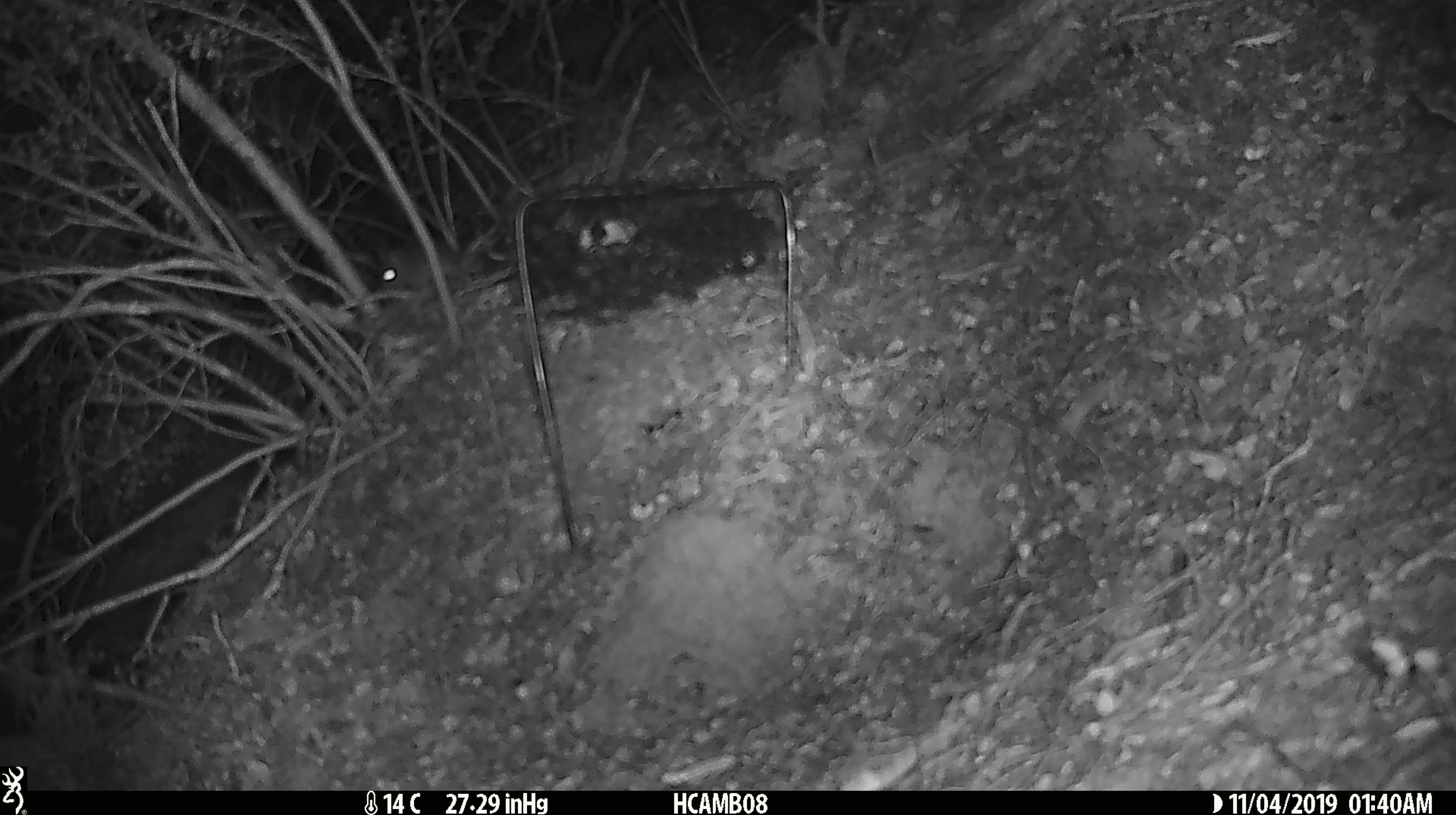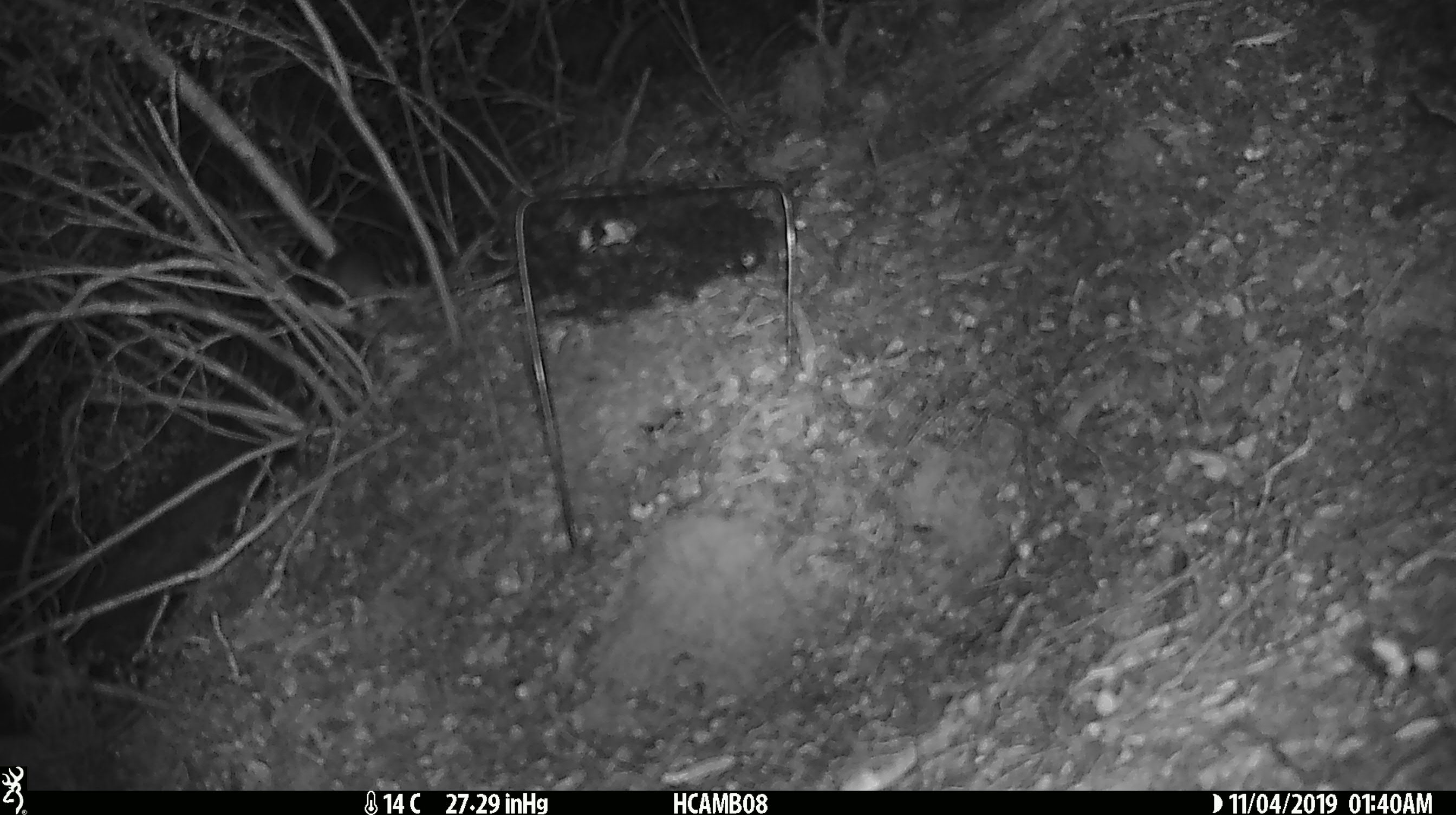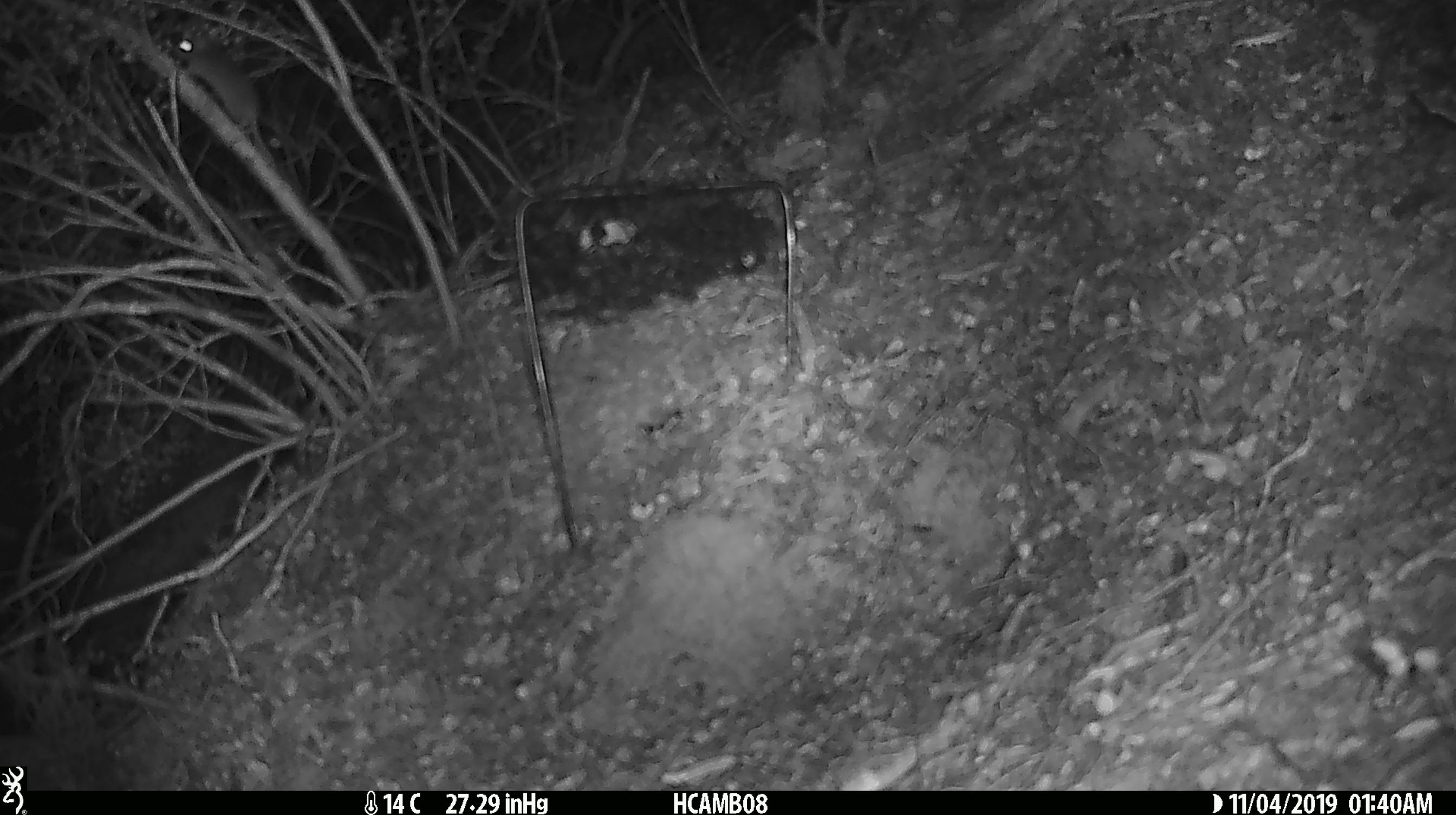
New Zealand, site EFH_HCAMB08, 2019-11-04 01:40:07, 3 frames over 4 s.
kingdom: Animalia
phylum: Chordata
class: Mammalia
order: Rodentia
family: Muridae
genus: Mus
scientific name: Mus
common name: mouse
Mouse (Mus).